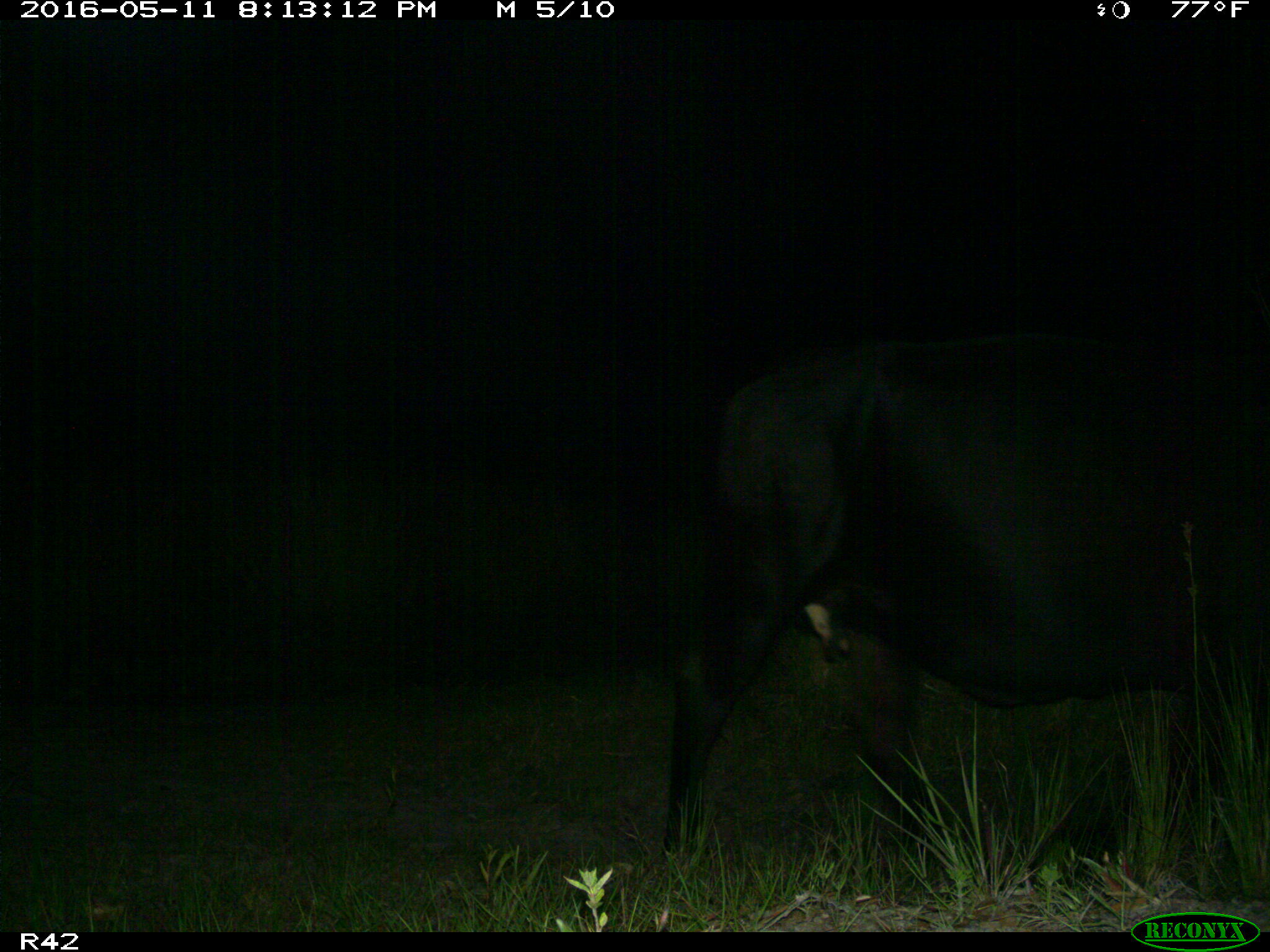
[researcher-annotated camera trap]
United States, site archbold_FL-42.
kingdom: Animalia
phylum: Chordata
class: Mammalia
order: Artiodactyla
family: Bovidae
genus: Bos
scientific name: Bos taurus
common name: domestic cow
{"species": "Bos taurus (domestic cow)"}